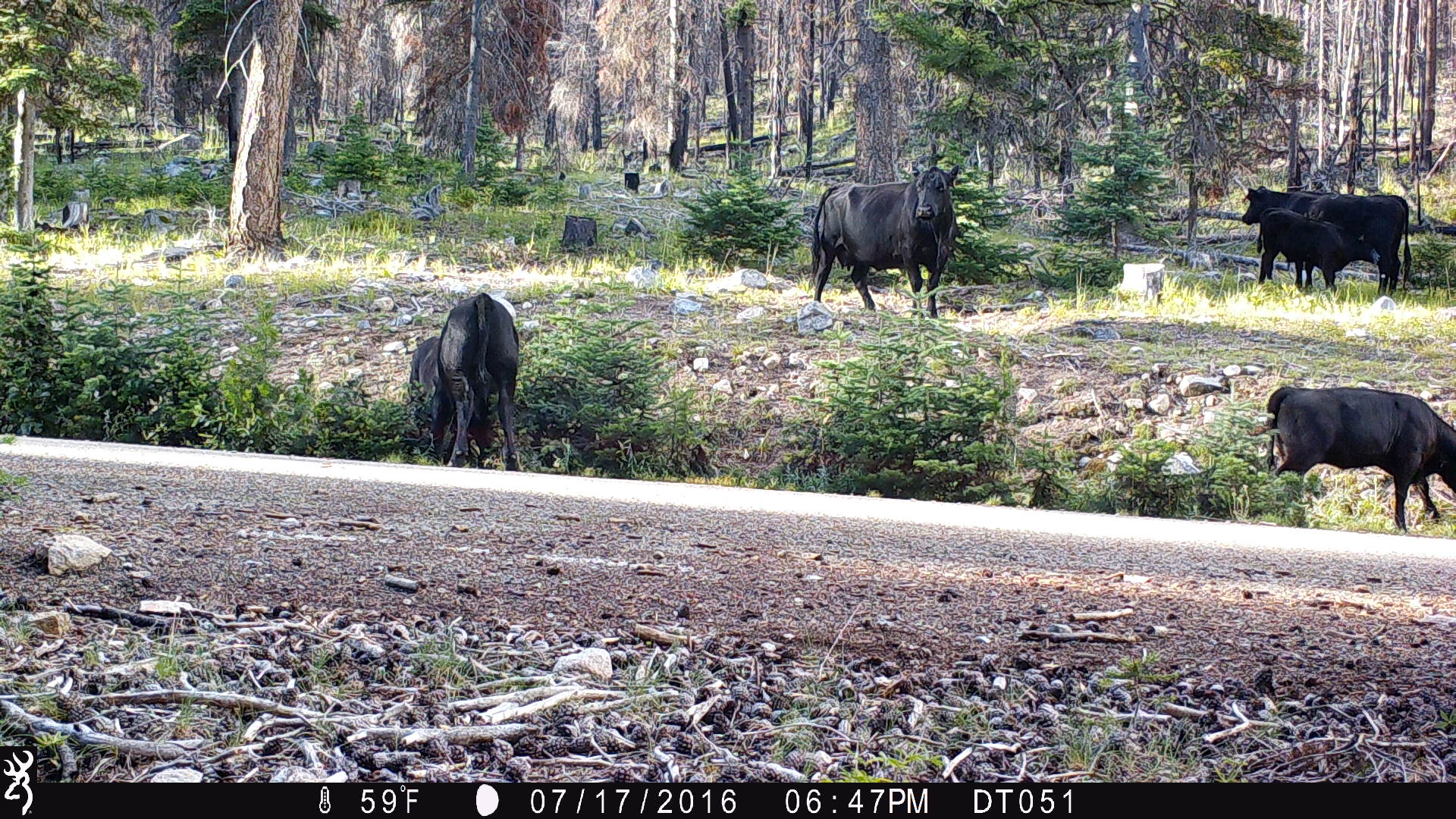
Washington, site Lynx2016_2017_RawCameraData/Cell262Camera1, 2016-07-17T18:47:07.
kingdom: Animalia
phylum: Chordata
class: Mammalia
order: Artiodactyla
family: Bovidae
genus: Bos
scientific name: Bos taurus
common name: domestic cattle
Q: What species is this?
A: Domestic cattle (Bos taurus).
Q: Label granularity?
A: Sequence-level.